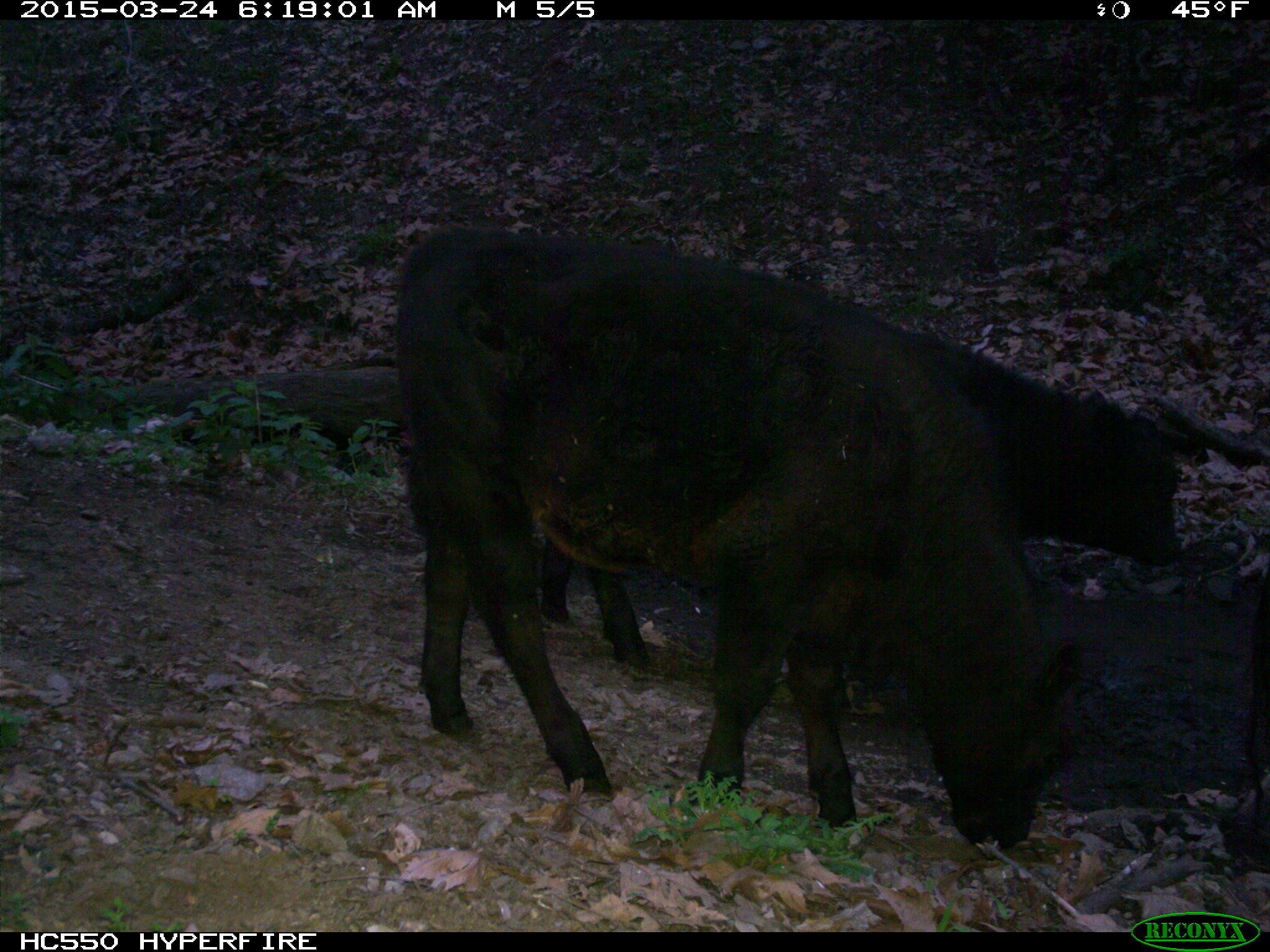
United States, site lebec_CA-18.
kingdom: Animalia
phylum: Chordata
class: Mammalia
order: Artiodactyla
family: Bovidae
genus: Bos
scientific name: Bos taurus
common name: domestic cow